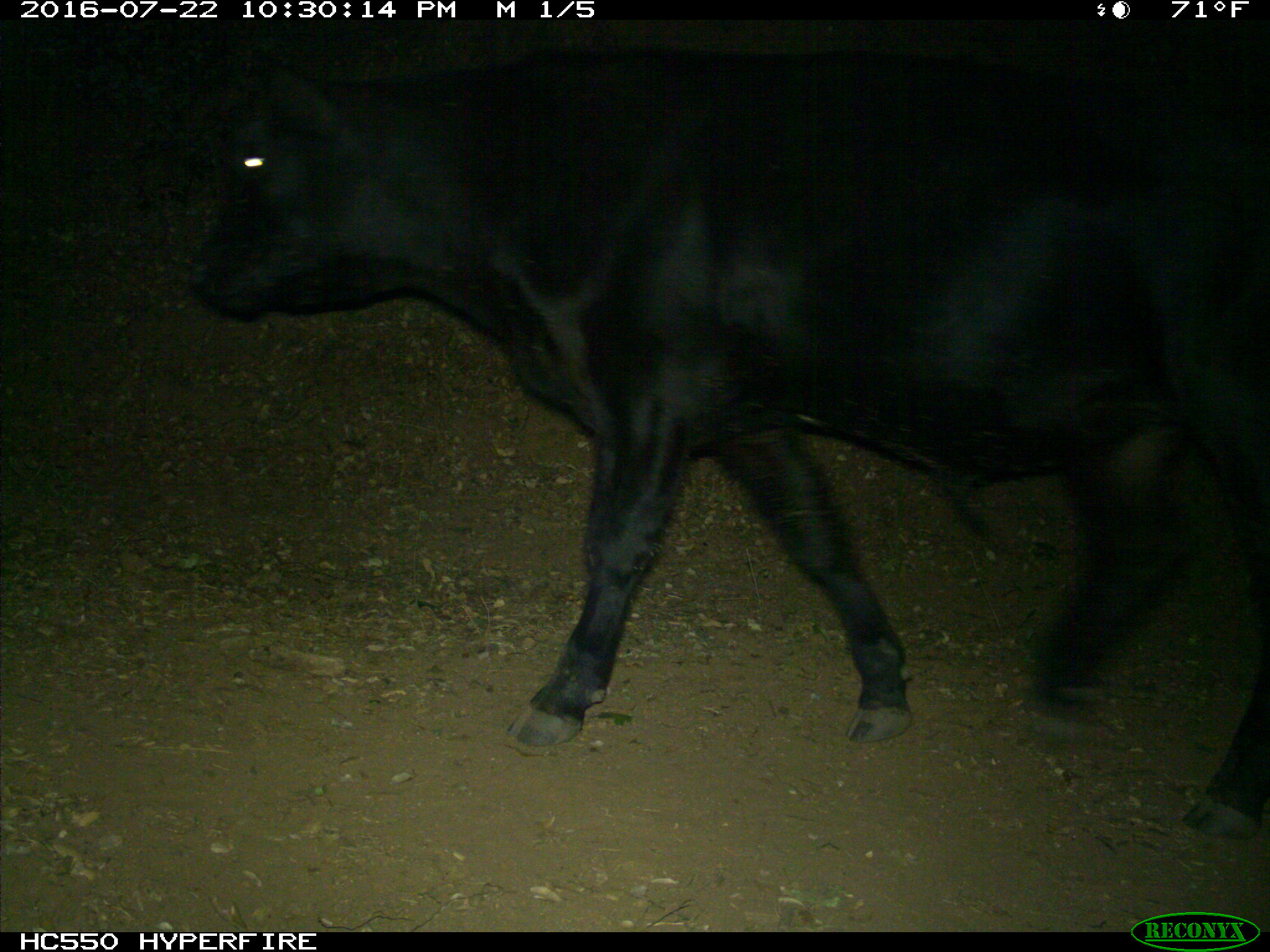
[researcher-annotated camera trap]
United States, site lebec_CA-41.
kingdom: Animalia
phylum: Chordata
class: Mammalia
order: Artiodactyla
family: Bovidae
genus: Bos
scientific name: Bos taurus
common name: domestic cow